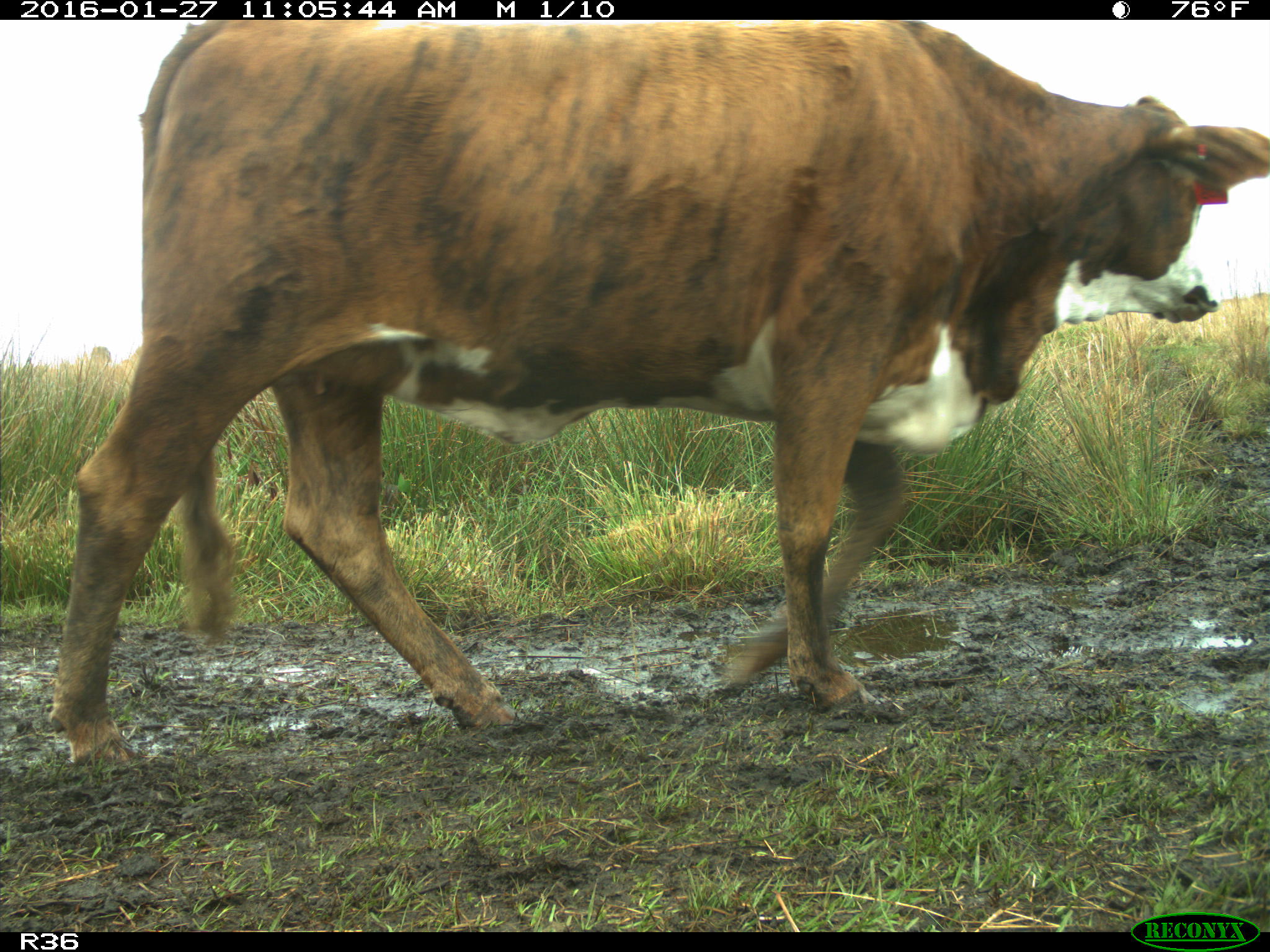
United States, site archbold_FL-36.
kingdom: Animalia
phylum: Chordata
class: Mammalia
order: Artiodactyla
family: Bovidae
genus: Bos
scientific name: Bos taurus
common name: domestic cow